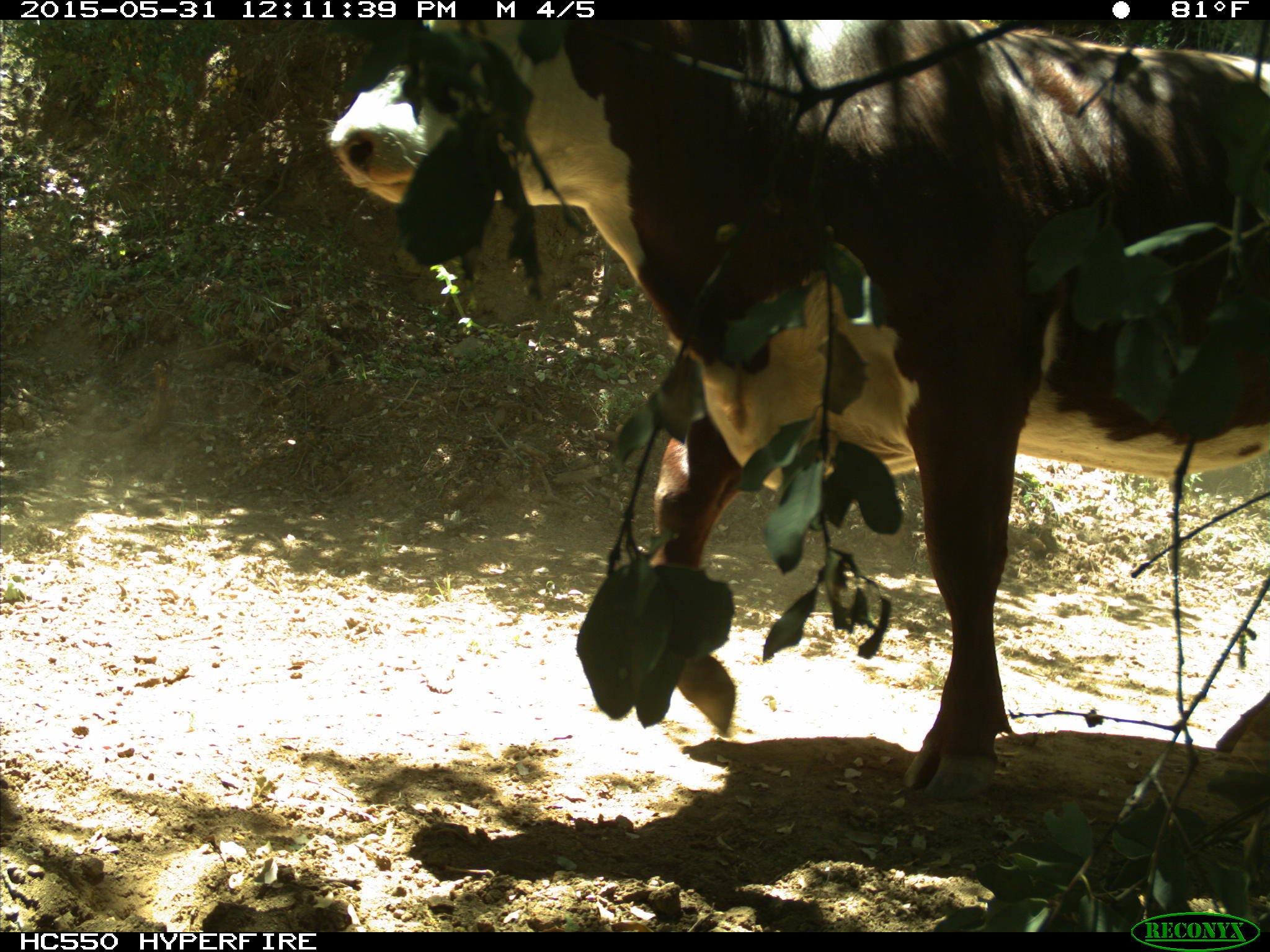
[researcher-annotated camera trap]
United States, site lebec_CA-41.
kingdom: Animalia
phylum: Chordata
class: Mammalia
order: Artiodactyla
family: Bovidae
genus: Bos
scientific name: Bos taurus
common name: domestic cow